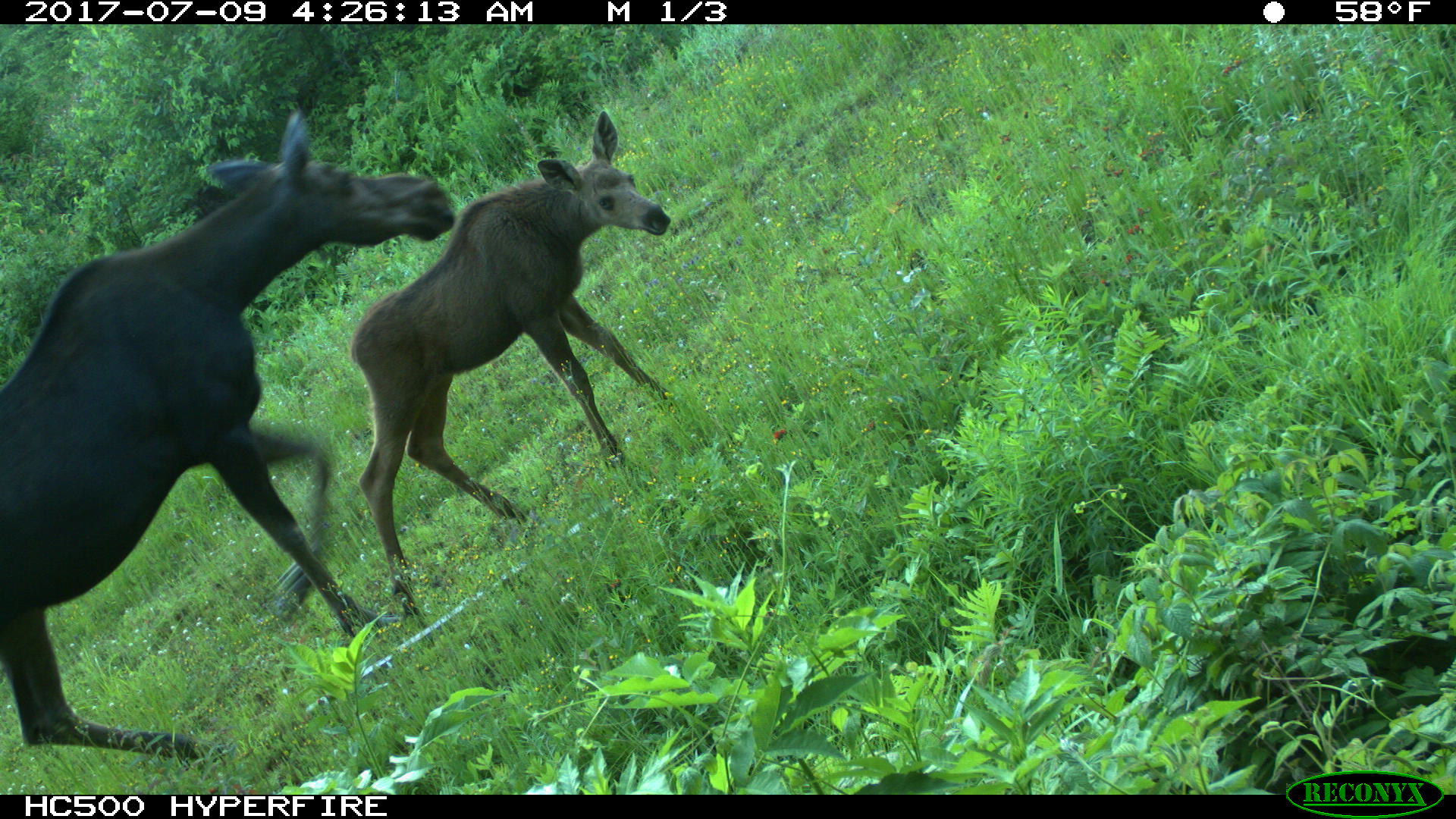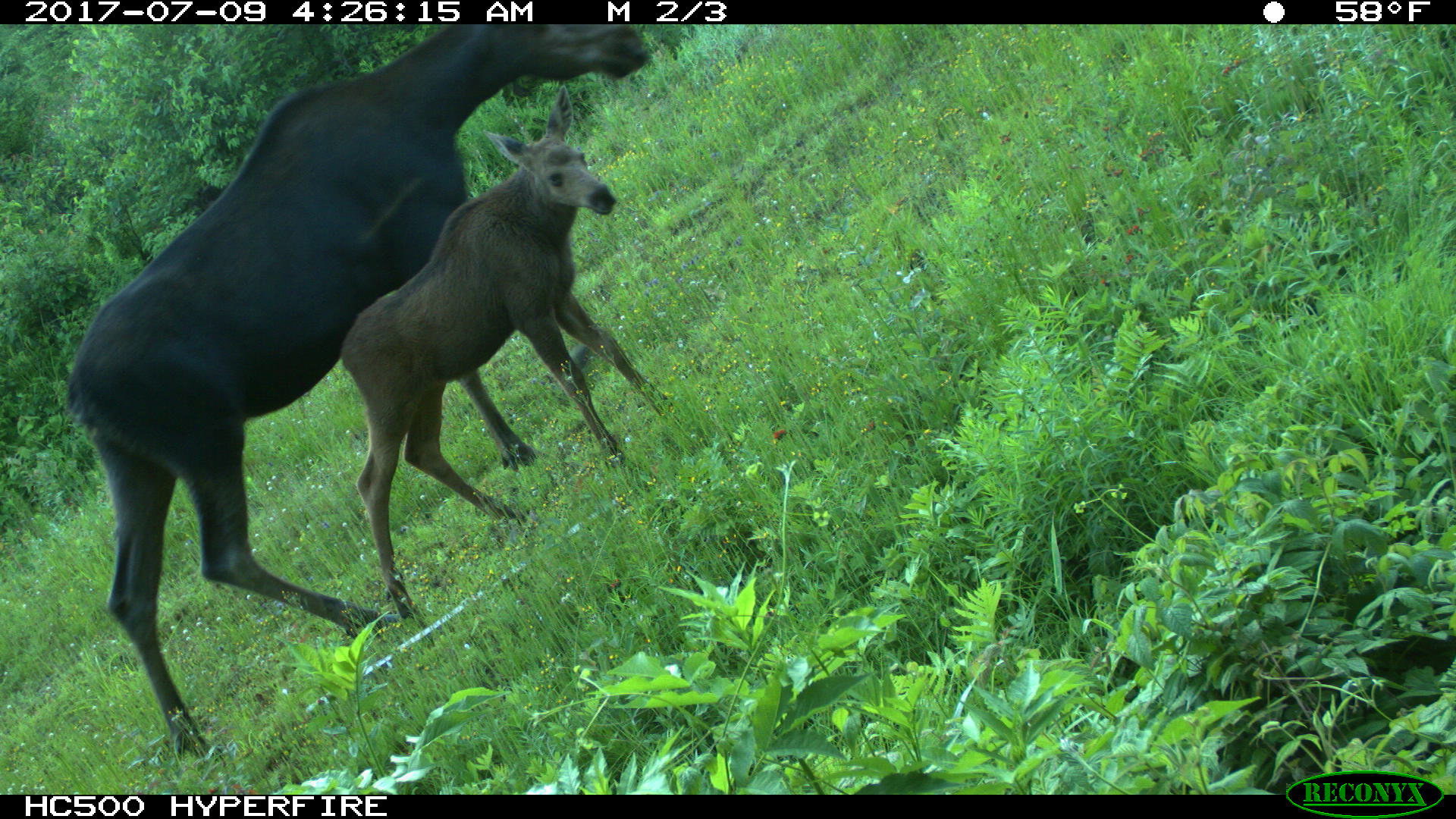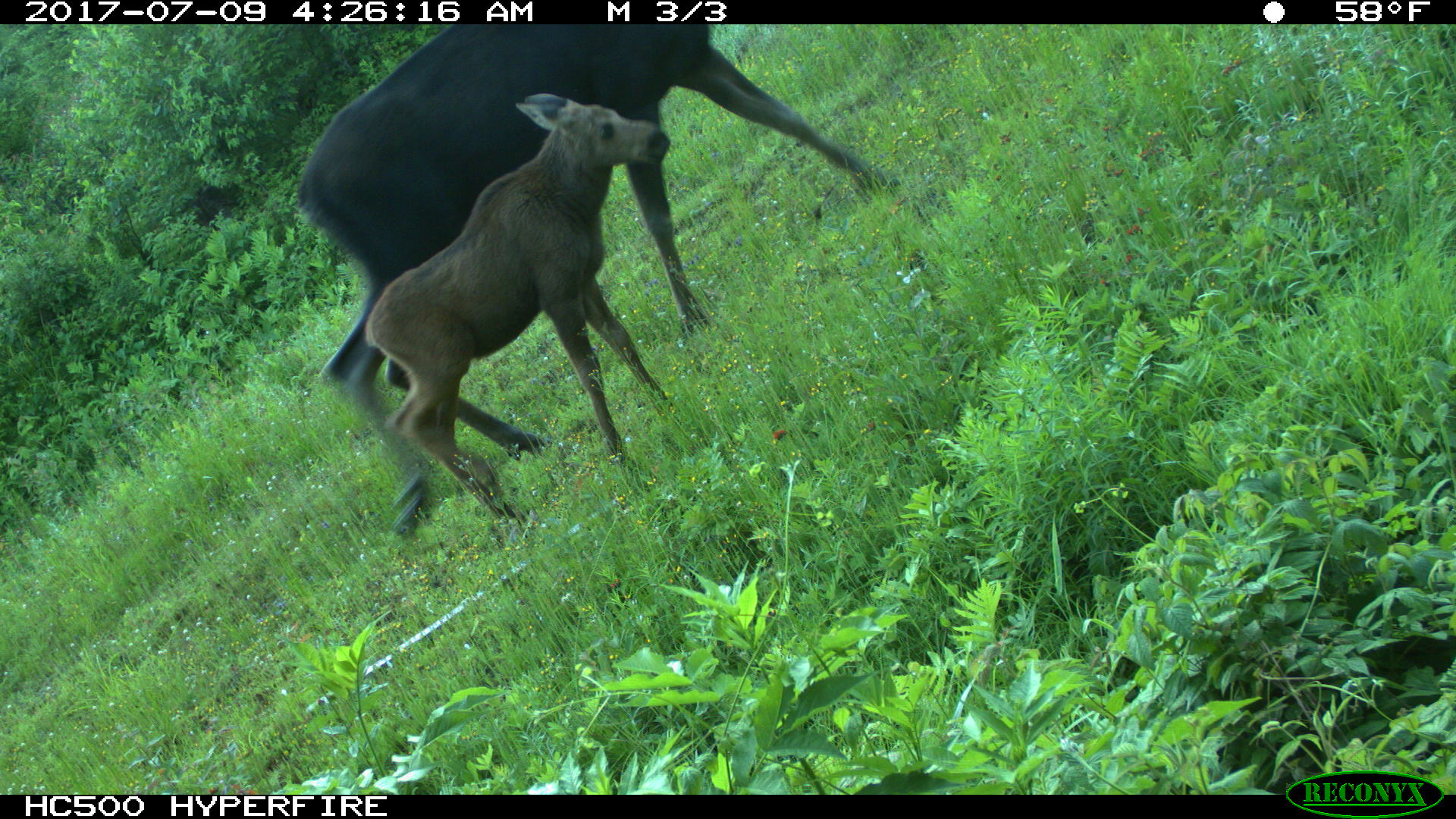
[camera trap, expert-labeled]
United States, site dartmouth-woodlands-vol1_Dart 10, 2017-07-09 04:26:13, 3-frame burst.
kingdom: Animalia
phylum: Chordata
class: Mammalia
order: Artiodactyla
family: Cervidae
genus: Alces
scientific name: Alces alces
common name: moose